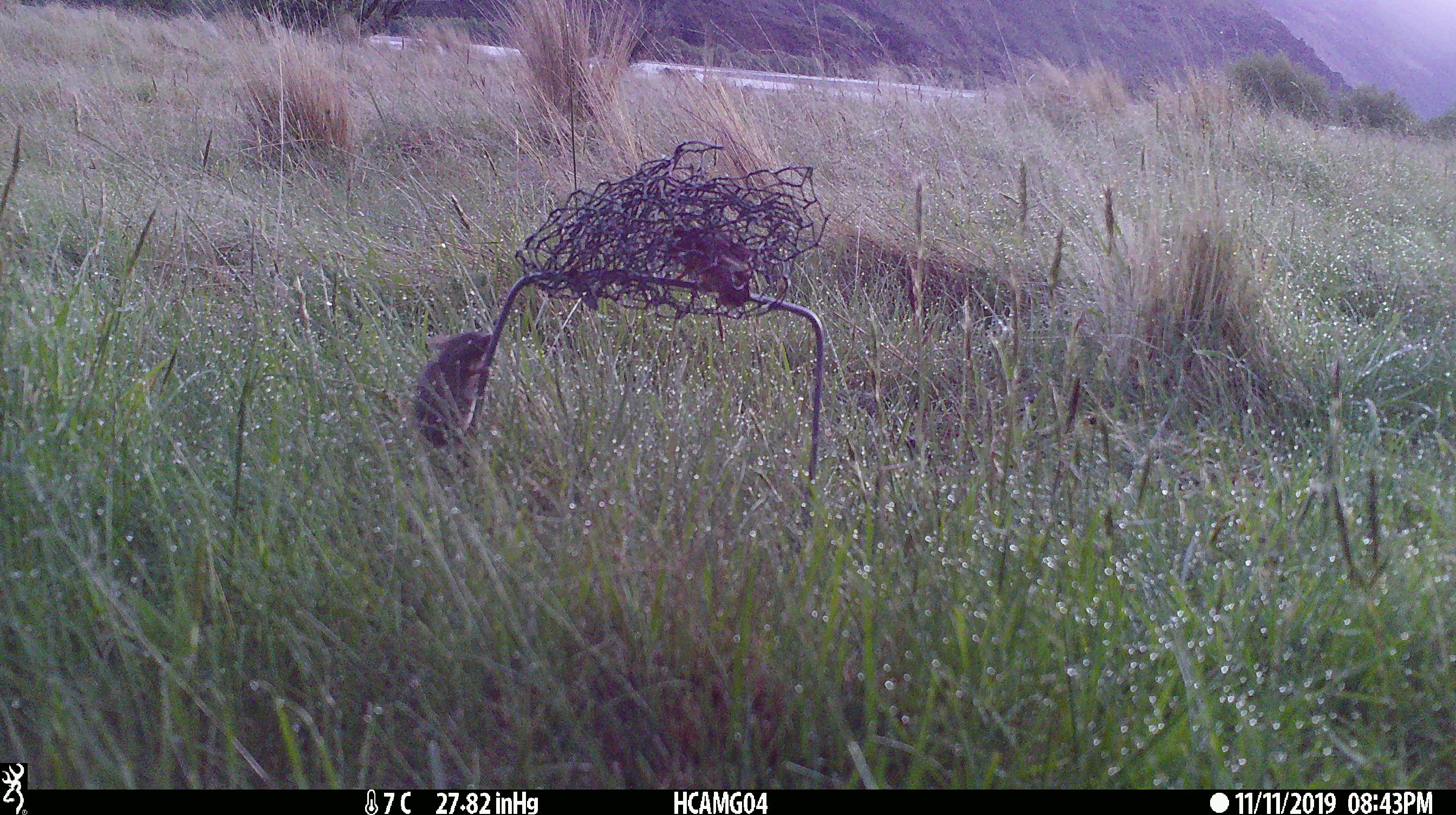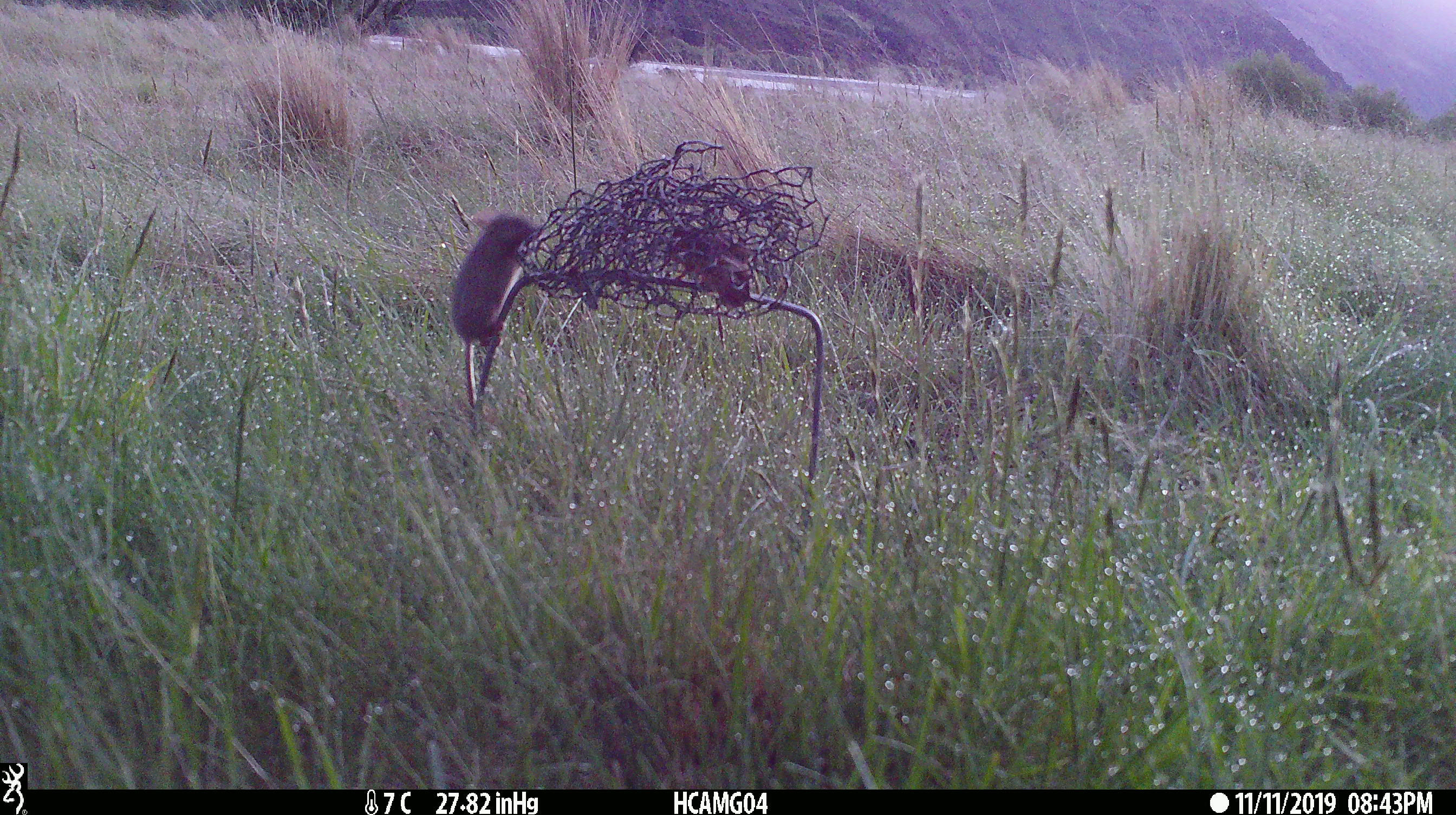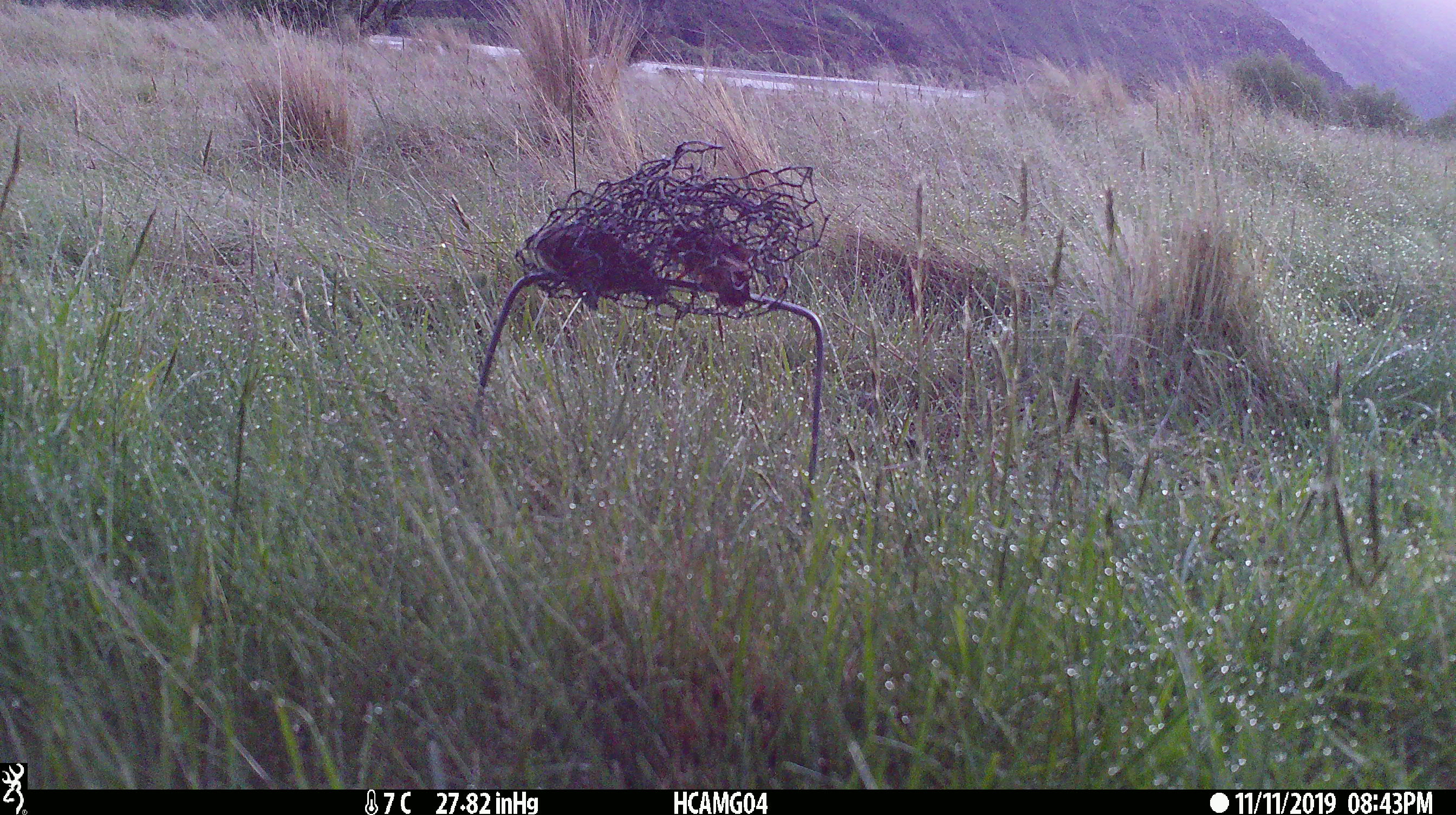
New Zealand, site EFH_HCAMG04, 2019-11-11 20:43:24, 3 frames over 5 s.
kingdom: Animalia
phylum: Chordata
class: Mammalia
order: Rodentia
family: Muridae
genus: Mus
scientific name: Mus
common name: mouse